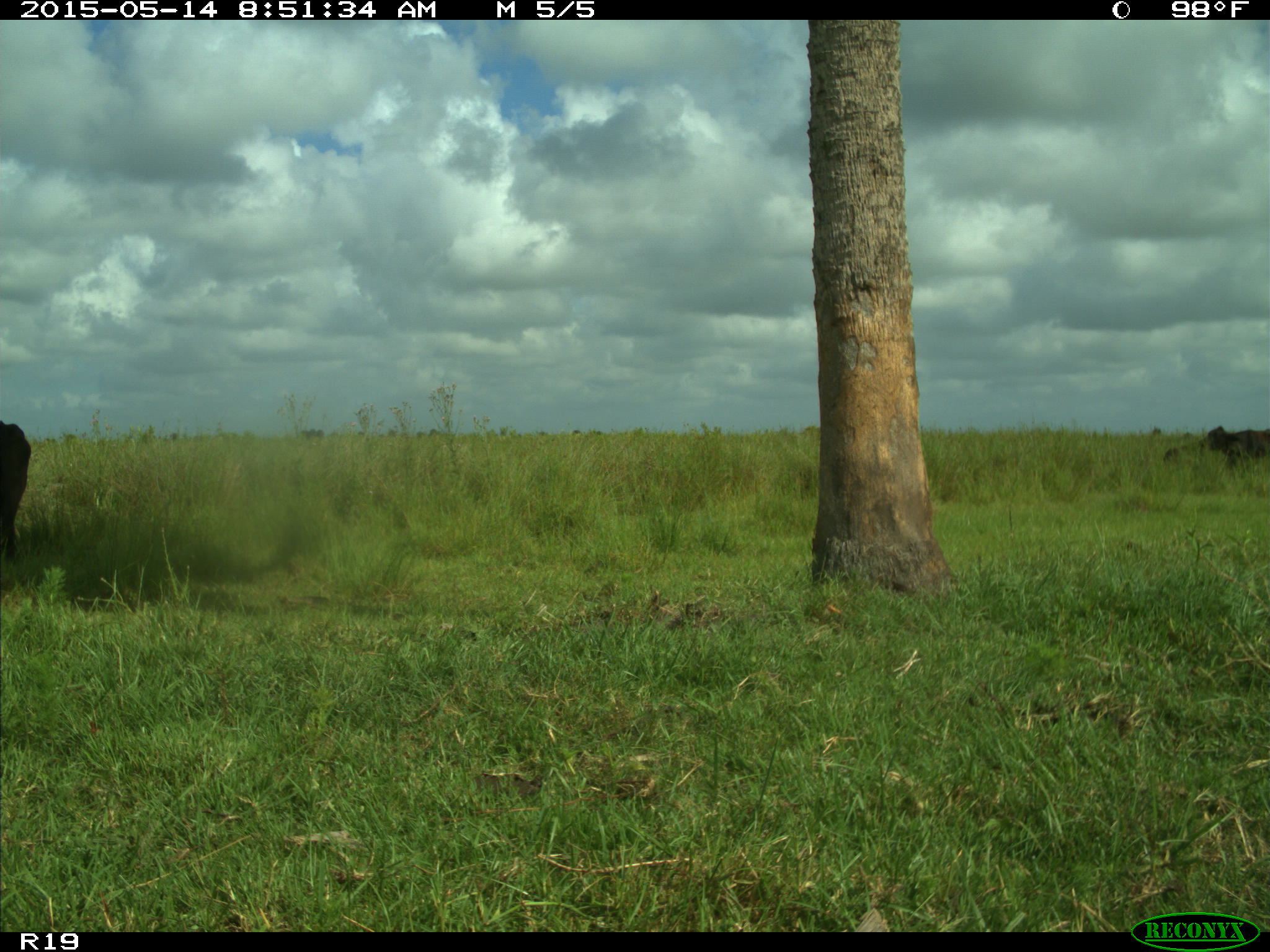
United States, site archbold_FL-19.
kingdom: Animalia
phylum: Chordata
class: Mammalia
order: Artiodactyla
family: Bovidae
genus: Bos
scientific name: Bos taurus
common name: domestic cow